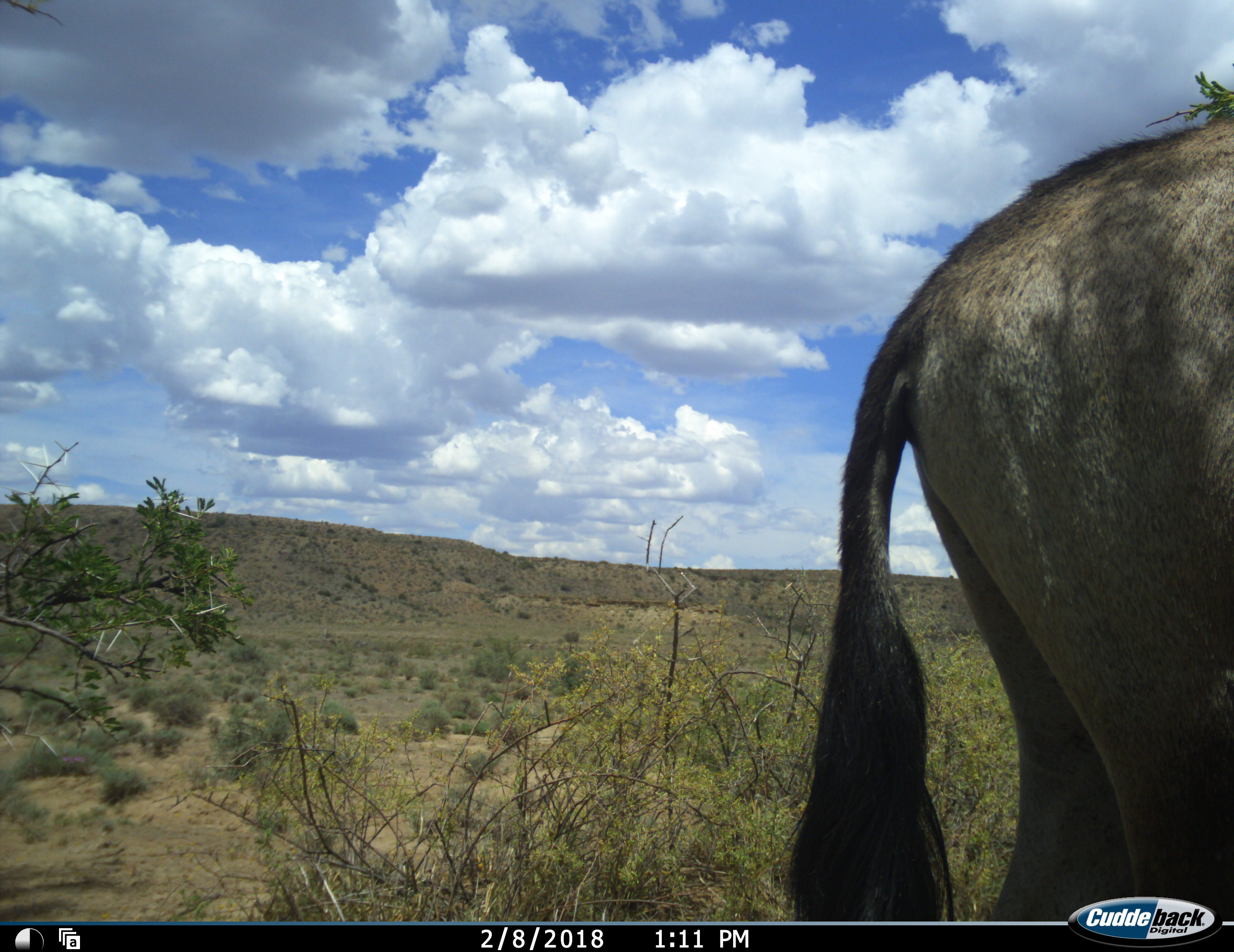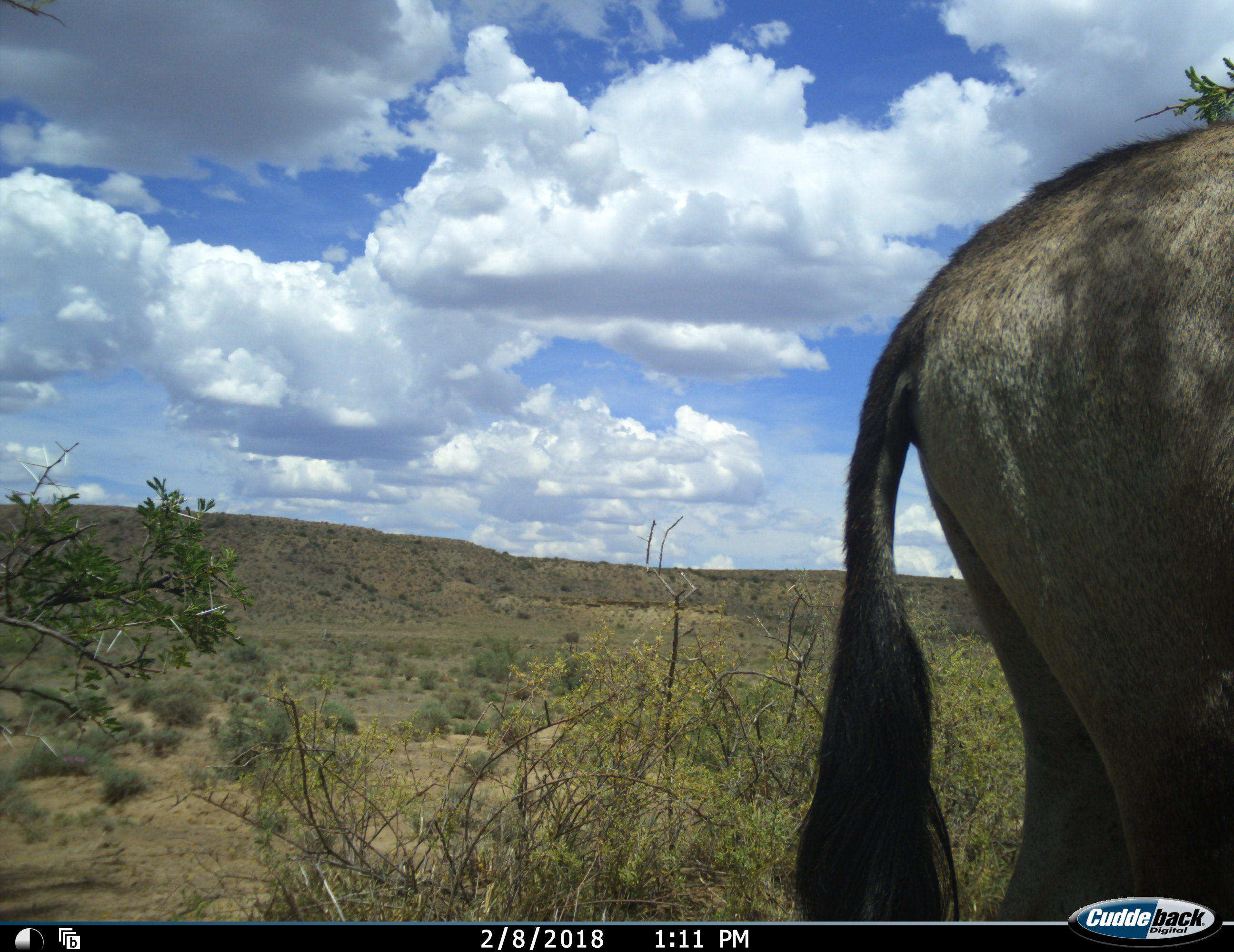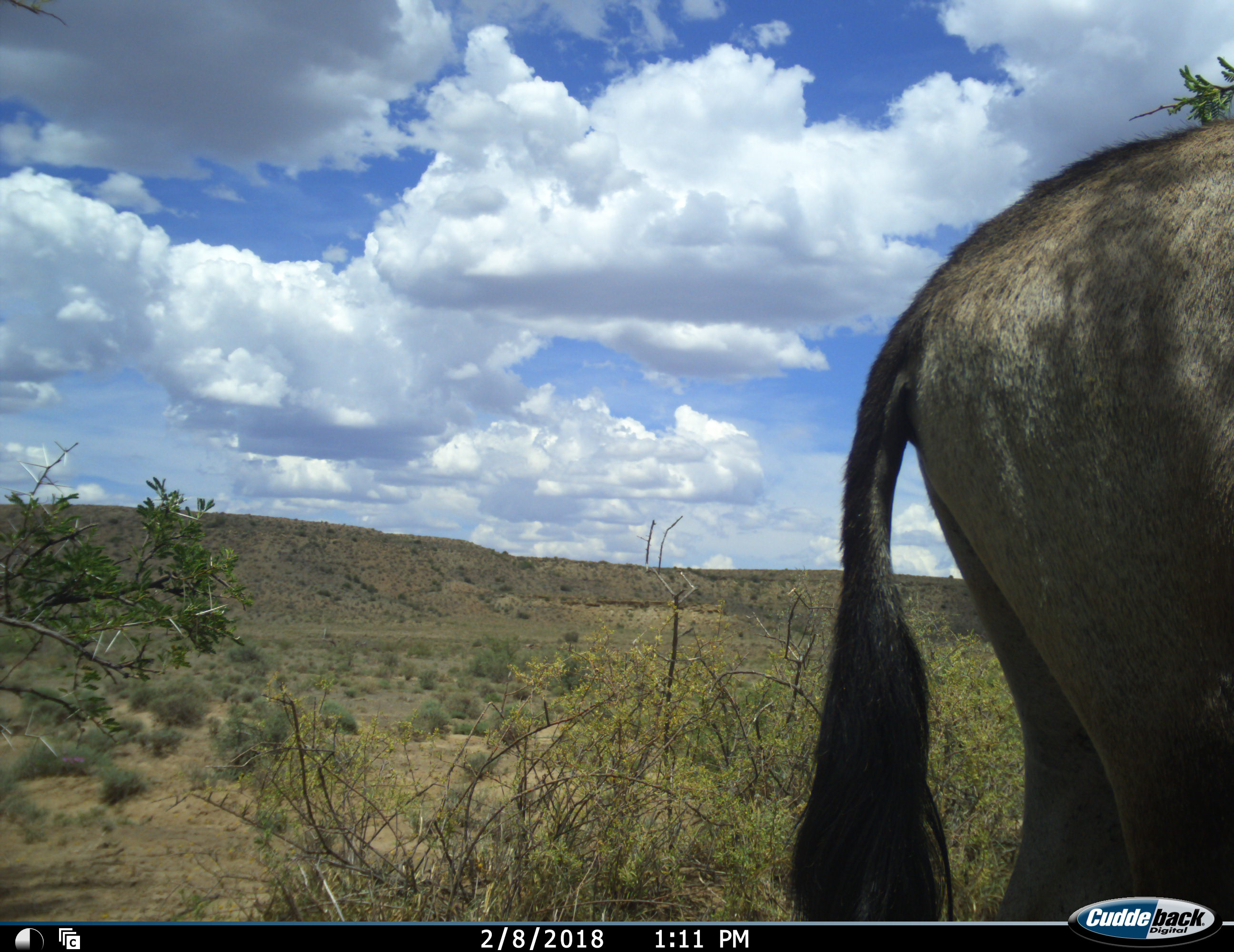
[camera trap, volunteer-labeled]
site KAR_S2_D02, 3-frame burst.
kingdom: Animalia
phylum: Chordata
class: Mammalia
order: Artiodactyla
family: Bovidae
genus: Oryx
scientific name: Oryx gazella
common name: gemsbok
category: oryx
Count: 1.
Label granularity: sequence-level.